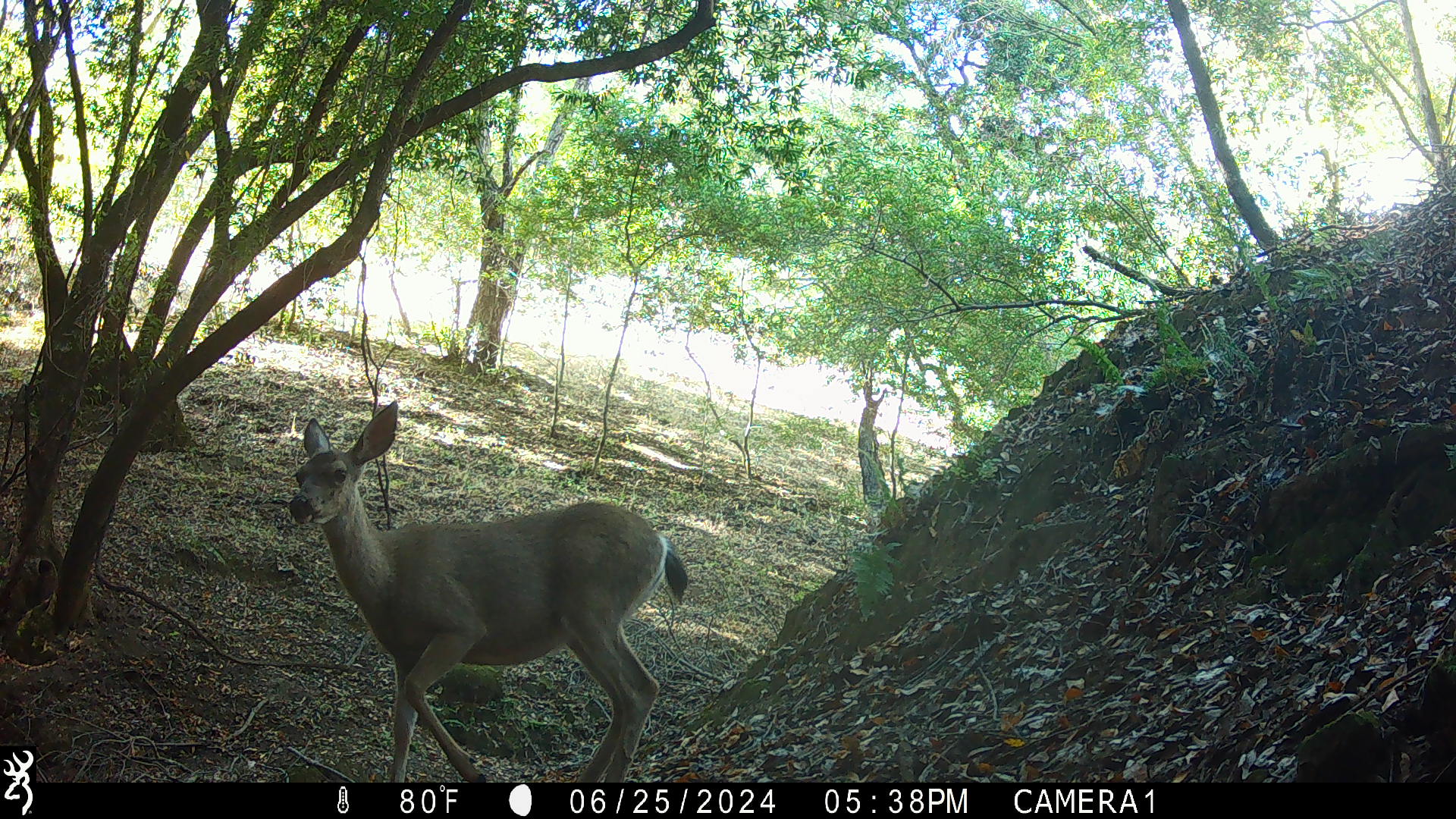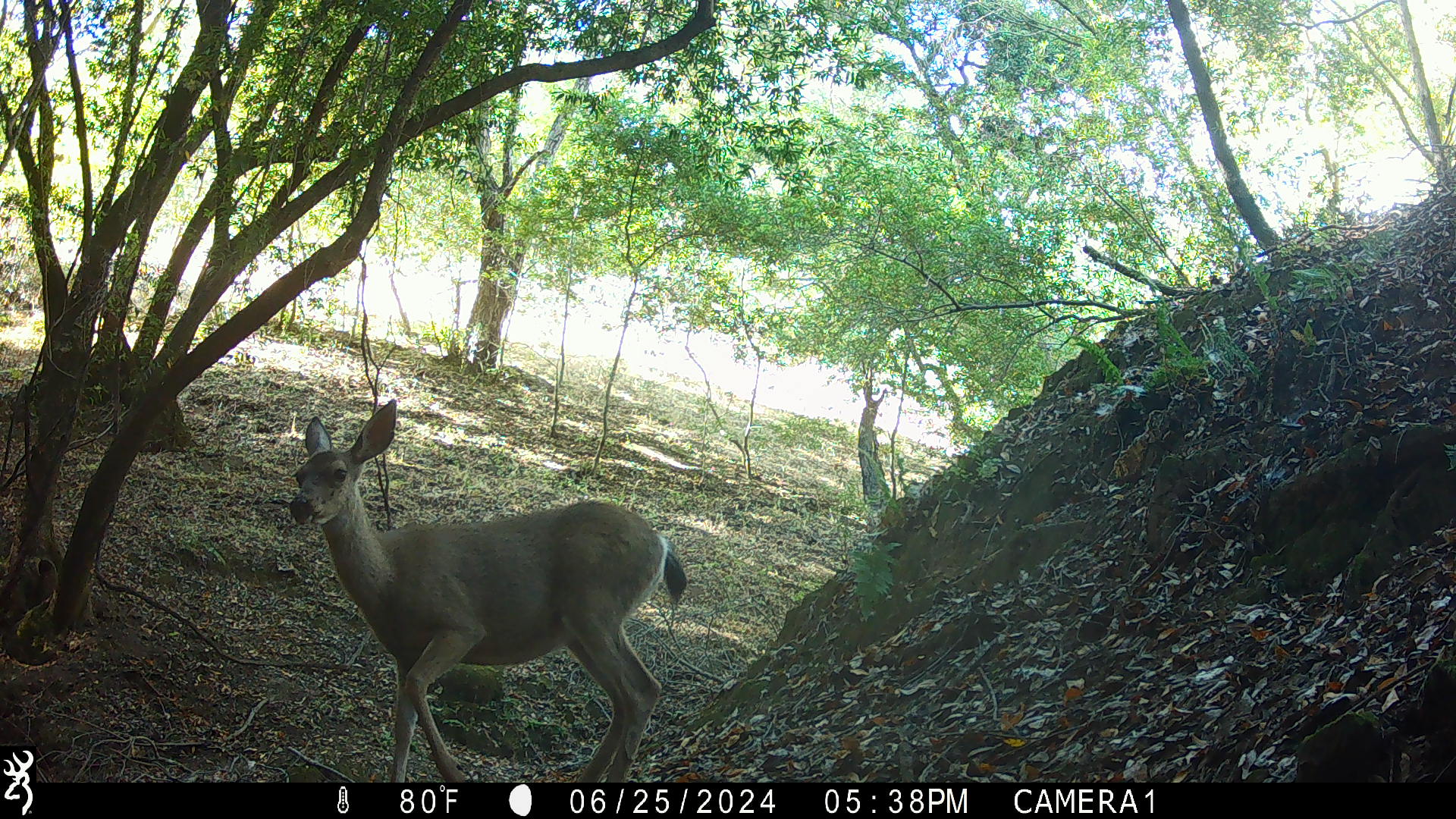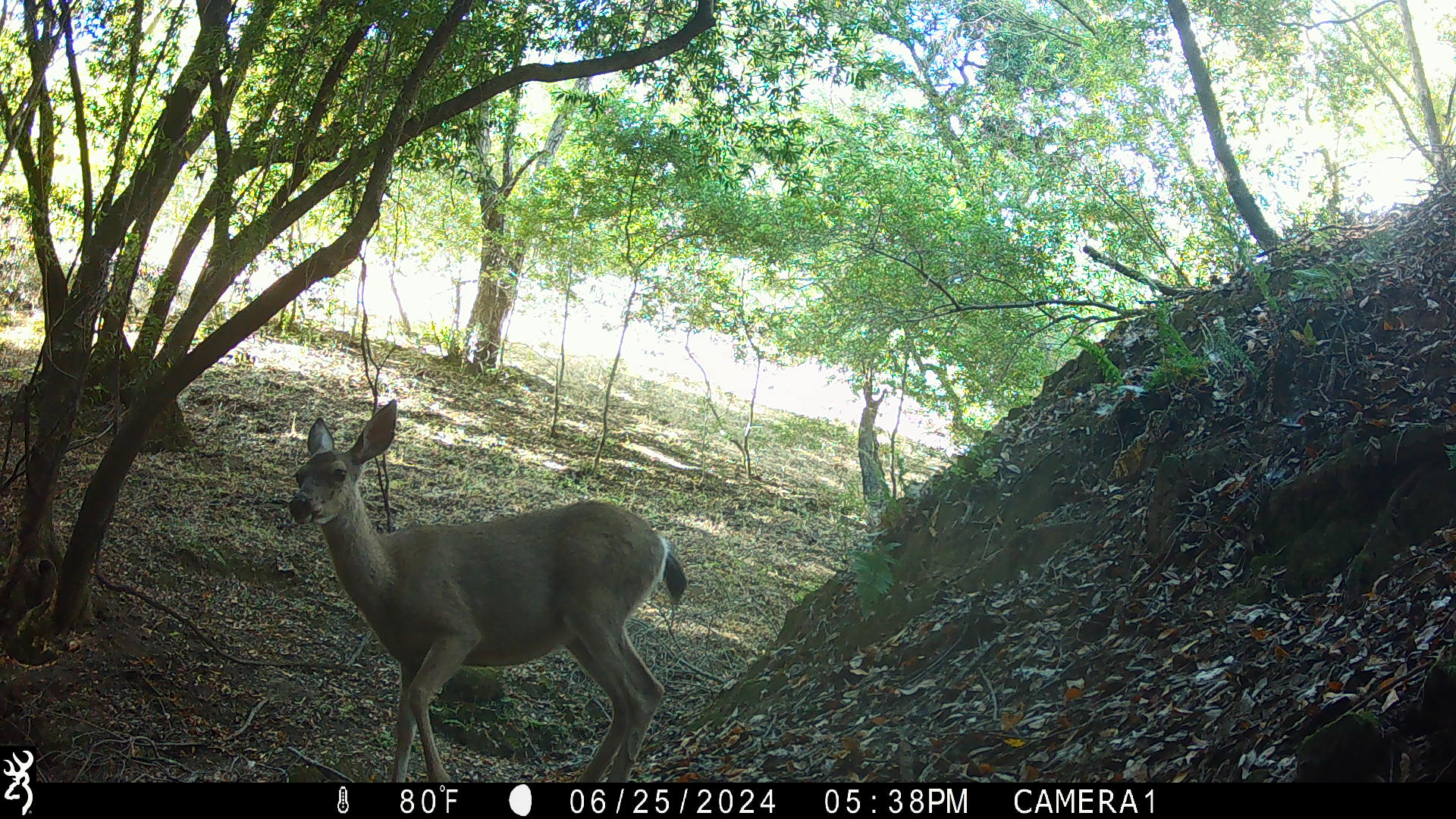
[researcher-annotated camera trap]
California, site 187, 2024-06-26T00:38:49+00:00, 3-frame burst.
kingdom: Animalia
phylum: Chordata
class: Mammalia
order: Artiodactyla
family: Cervidae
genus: Odocoileus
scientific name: Odocoileus hemionus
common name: mule deer